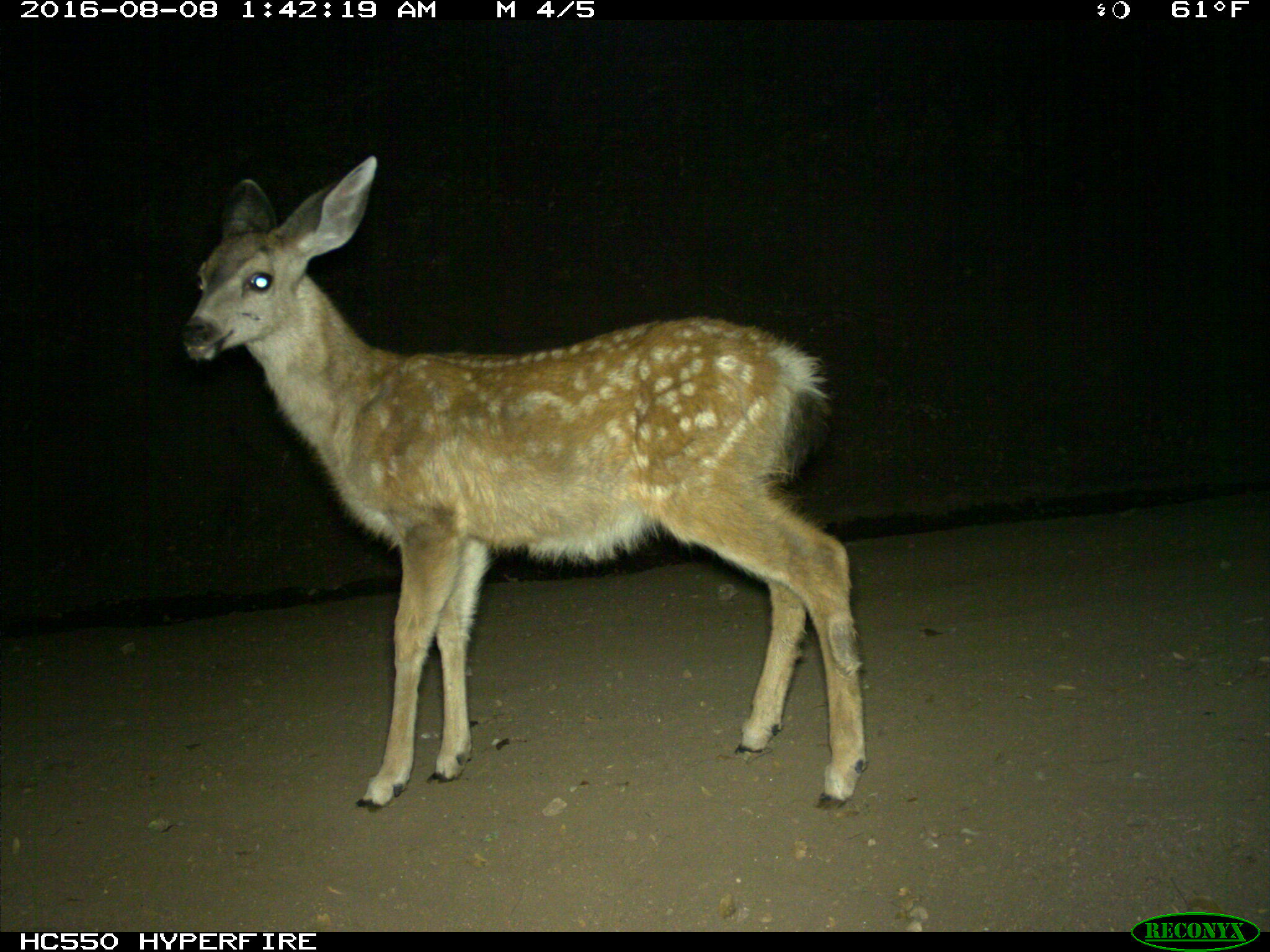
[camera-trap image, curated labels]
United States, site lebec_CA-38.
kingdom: Animalia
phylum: Chordata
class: Mammalia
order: Artiodactyla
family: Cervidae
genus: Odocoileus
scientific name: Odocoileus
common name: deer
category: unidentified deer